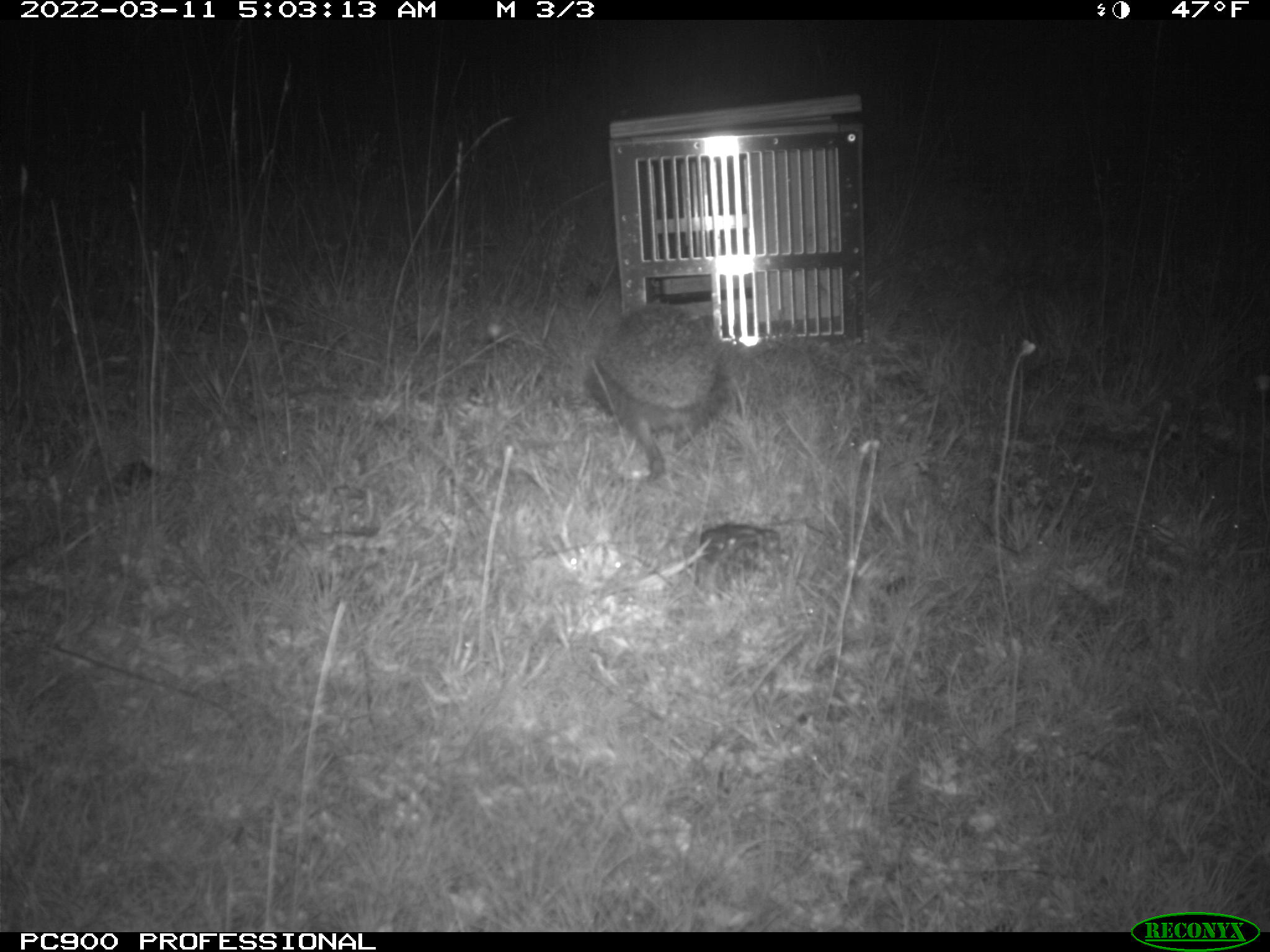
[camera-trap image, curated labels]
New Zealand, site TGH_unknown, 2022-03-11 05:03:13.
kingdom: Animalia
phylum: Chordata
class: Mammalia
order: Eulipotyphla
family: Erinaceidae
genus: Erinaceus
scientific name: Erinaceus europaeus europaeus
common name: european hedgehog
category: hedgehog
Hedgehog (european hedgehog) (Erinaceus europaeus europaeus).